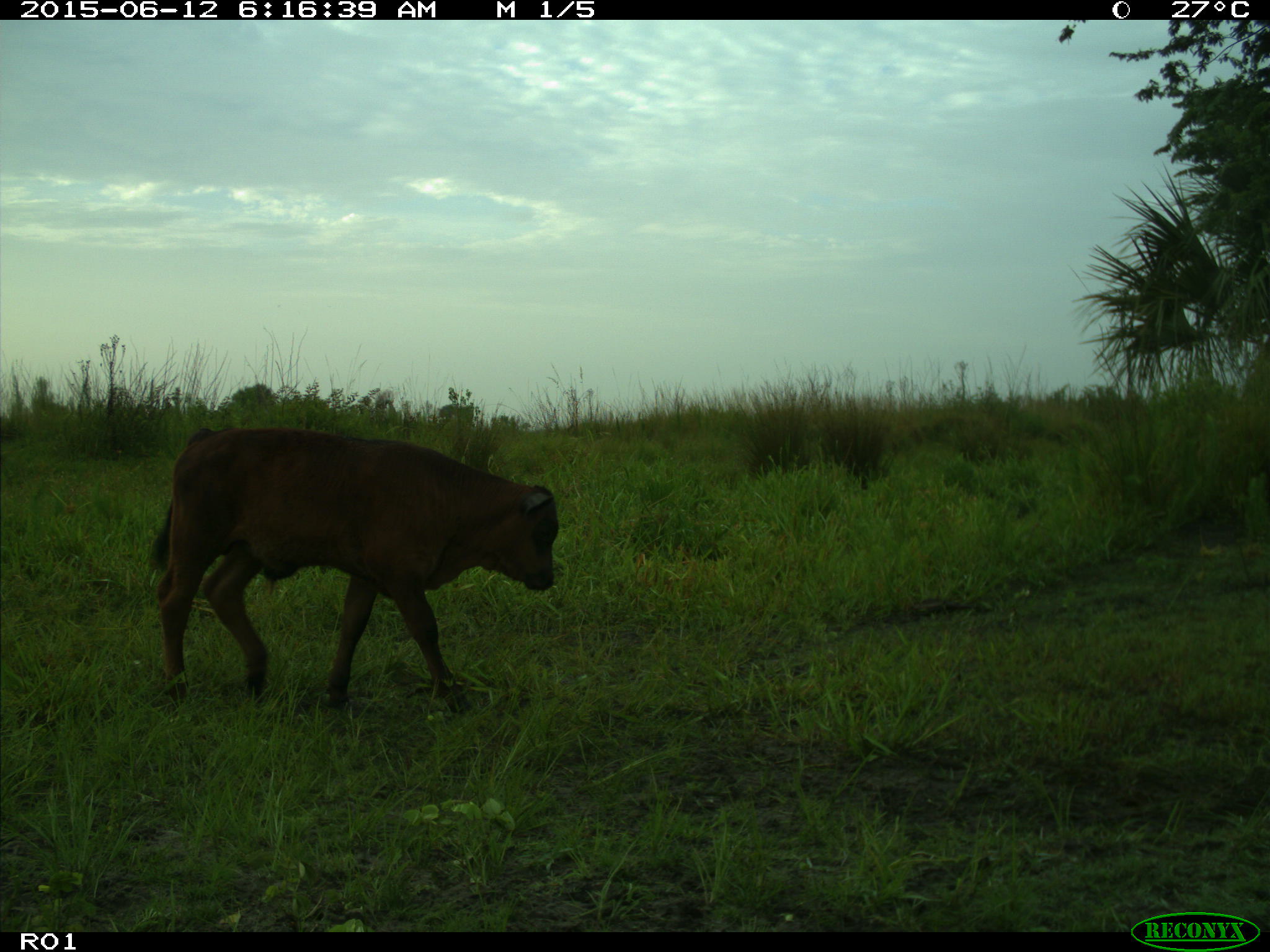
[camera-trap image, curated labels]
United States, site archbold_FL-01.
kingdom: Animalia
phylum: Chordata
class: Mammalia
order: Artiodactyla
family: Bovidae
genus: Bos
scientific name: Bos taurus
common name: domestic cow